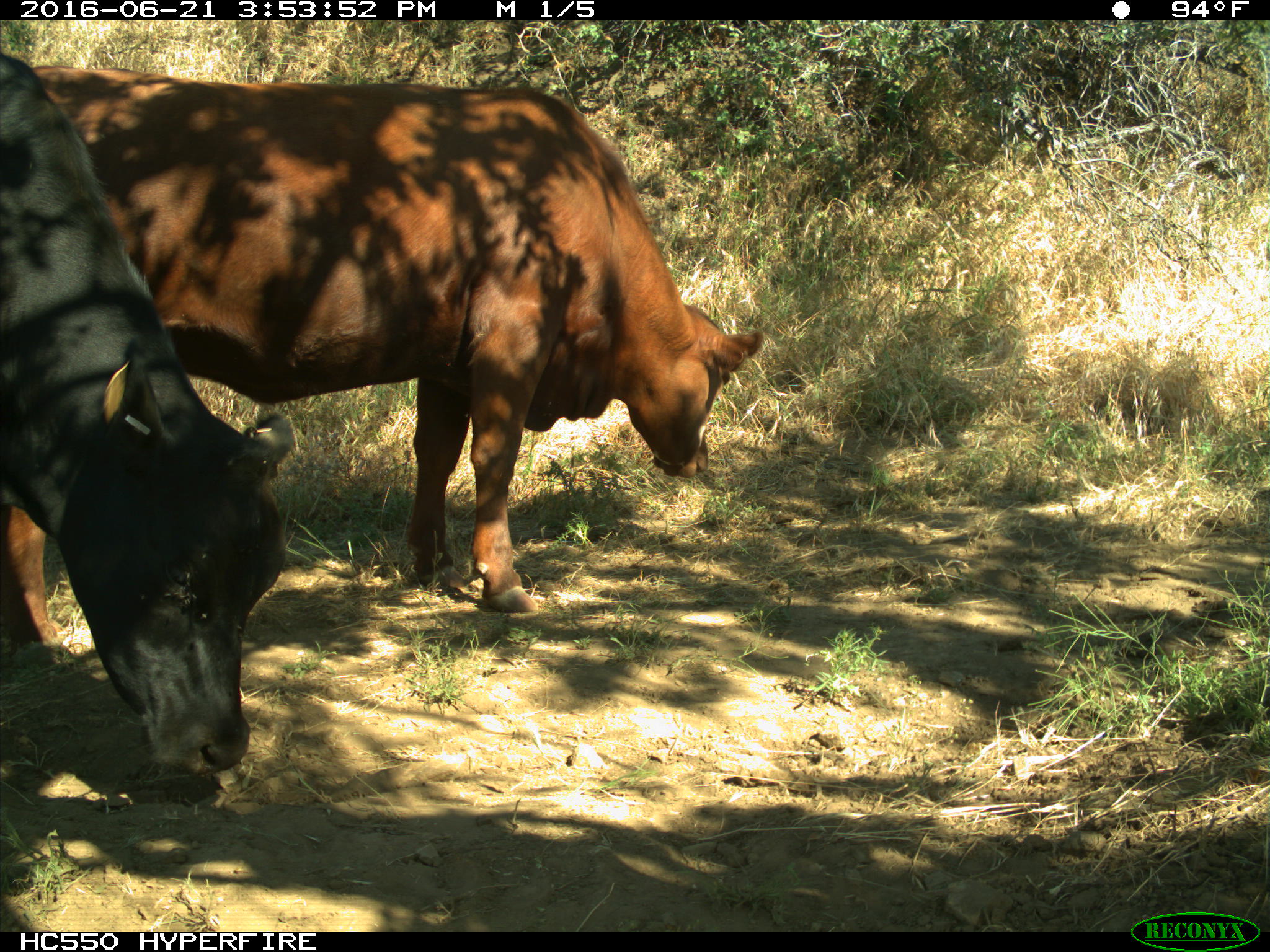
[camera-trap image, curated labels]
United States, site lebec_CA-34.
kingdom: Animalia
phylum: Chordata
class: Mammalia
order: Artiodactyla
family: Bovidae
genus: Bos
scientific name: Bos taurus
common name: domestic cow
Bos taurus (domestic cow).